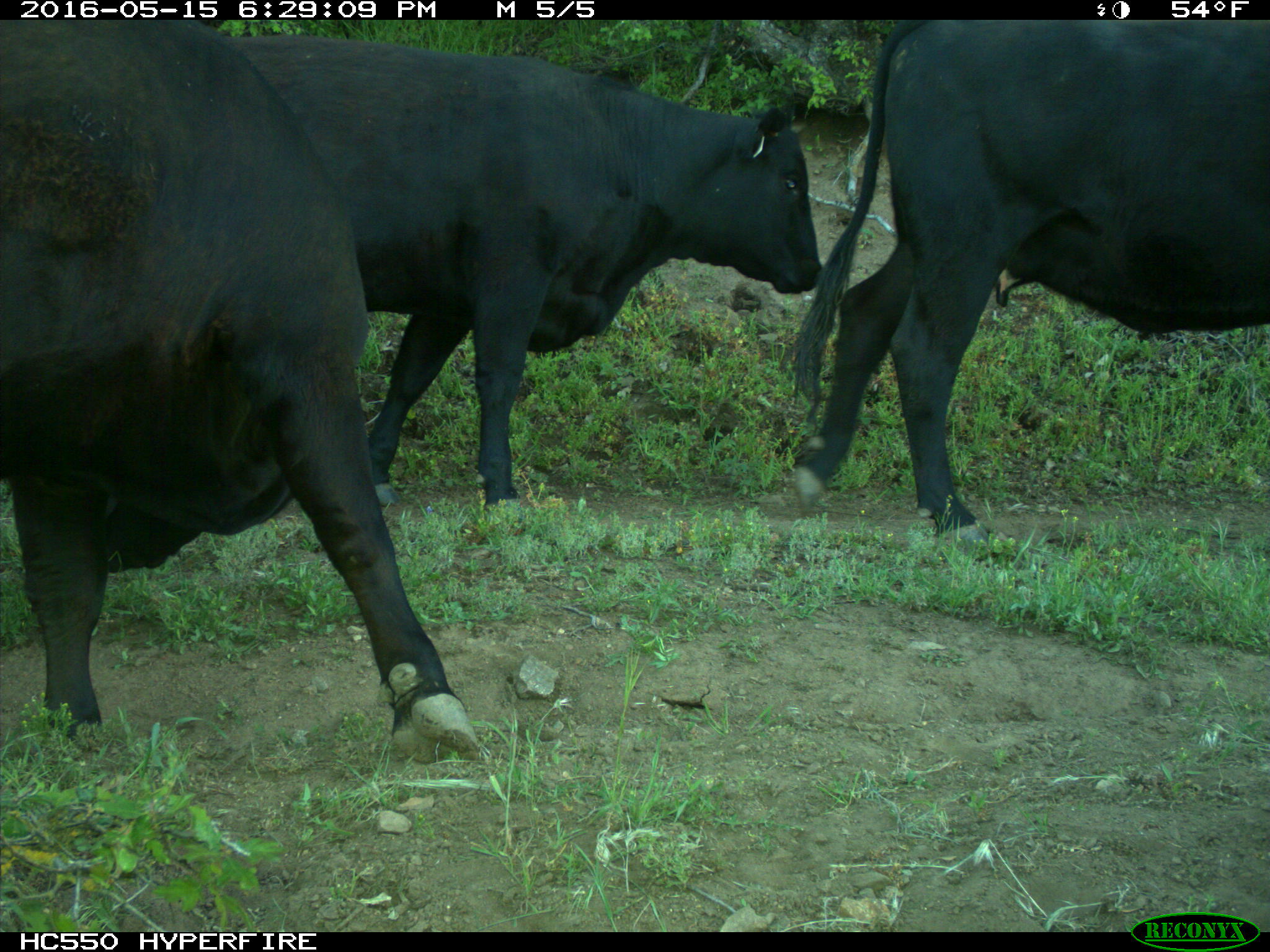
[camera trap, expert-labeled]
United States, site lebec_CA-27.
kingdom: Animalia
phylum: Chordata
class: Mammalia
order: Artiodactyla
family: Bovidae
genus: Bos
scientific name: Bos taurus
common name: domestic cow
Bos taurus (domestic cow).